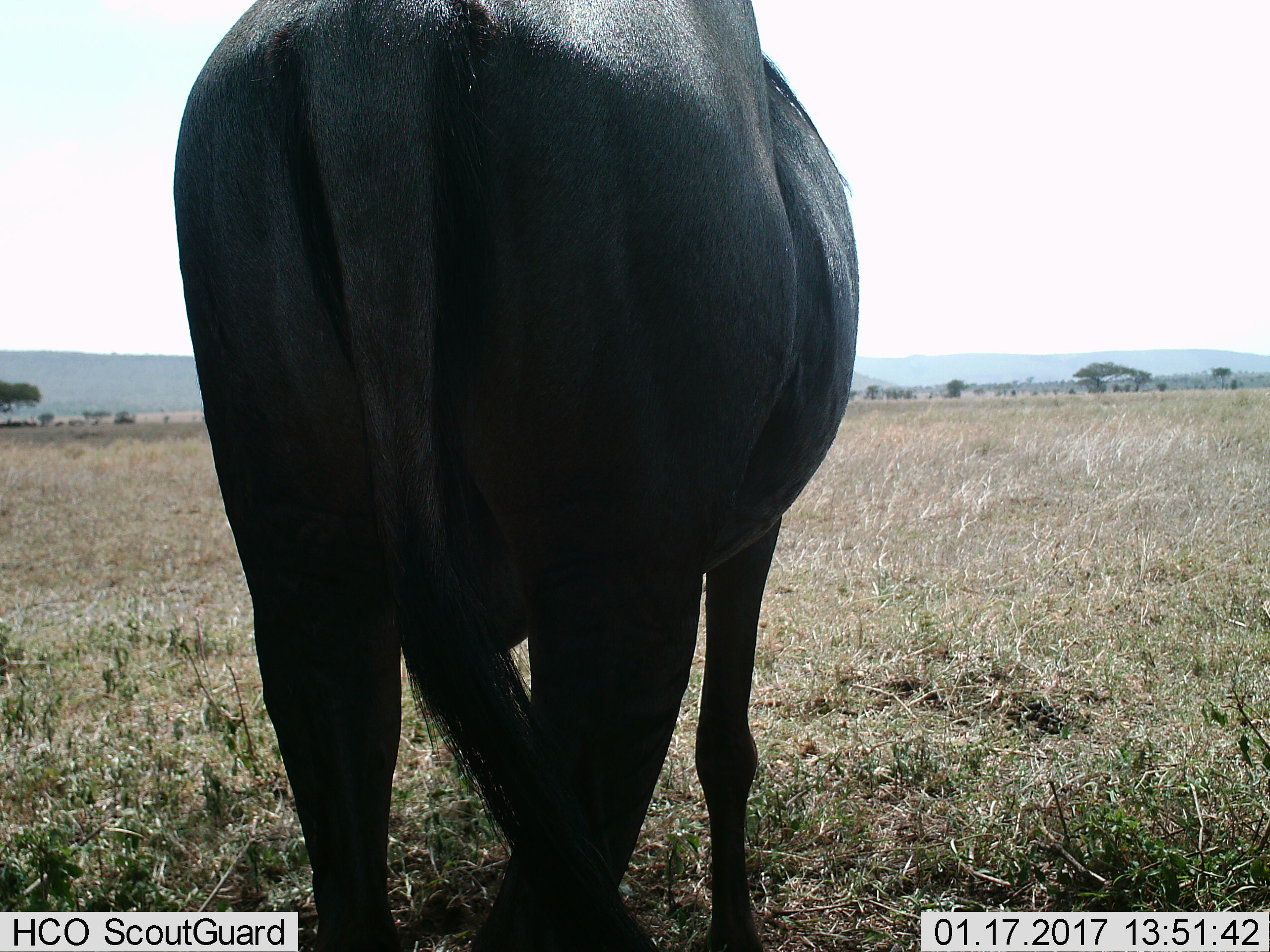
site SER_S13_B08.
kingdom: Animalia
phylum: Chordata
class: Mammalia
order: Artiodactyla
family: Bovidae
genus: Syncerus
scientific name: Syncerus caffer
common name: african buffalo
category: buffalo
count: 1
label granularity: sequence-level